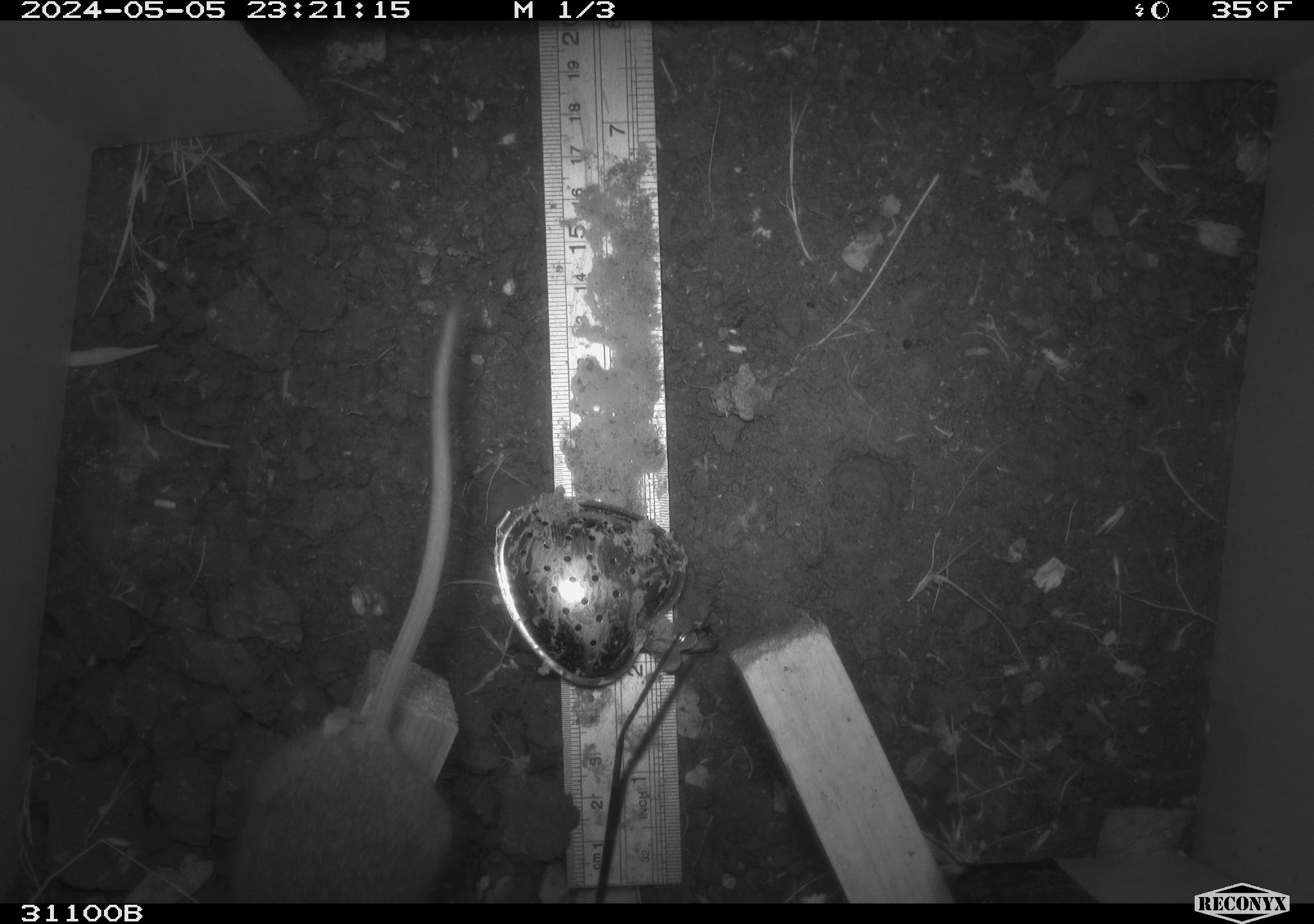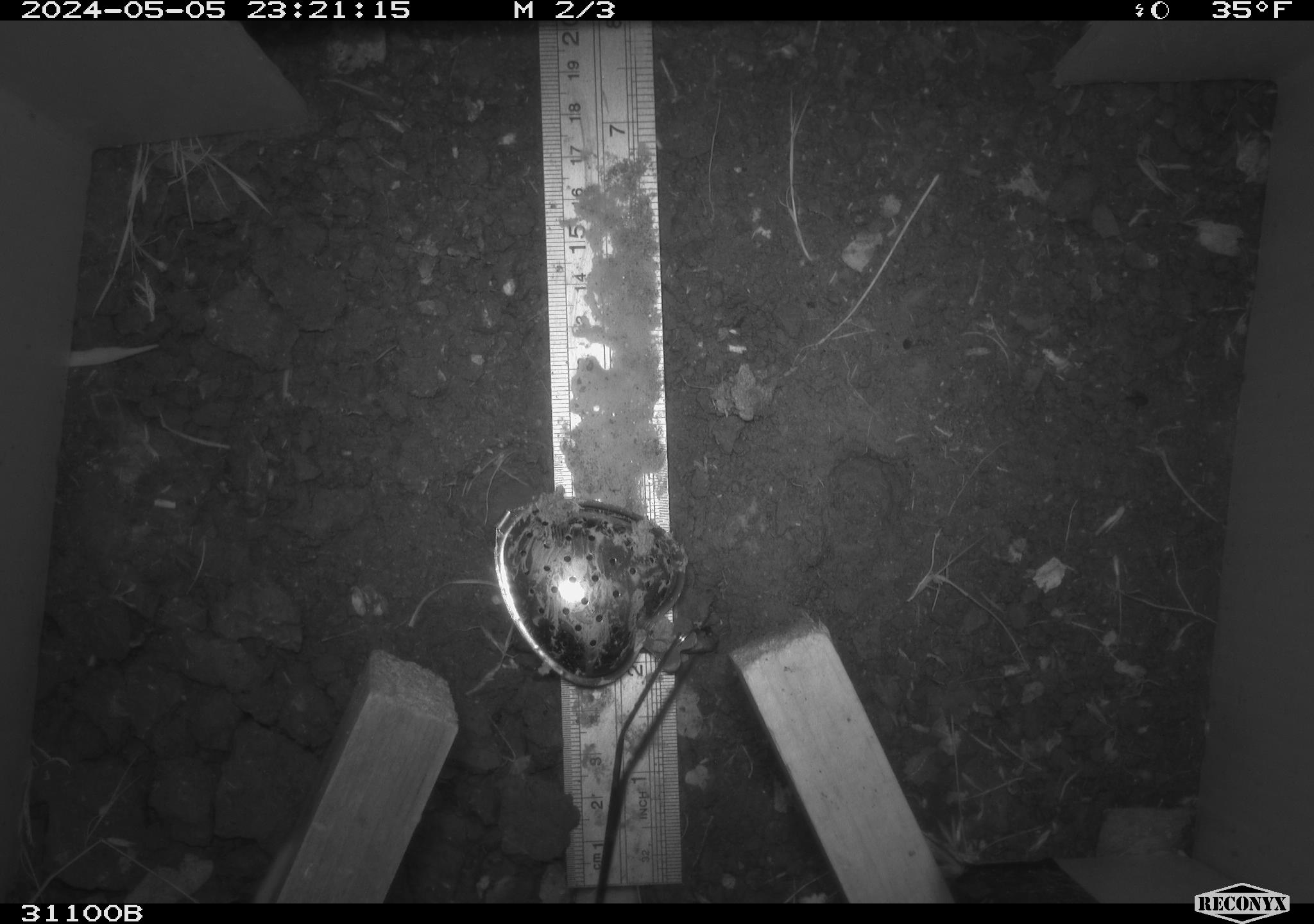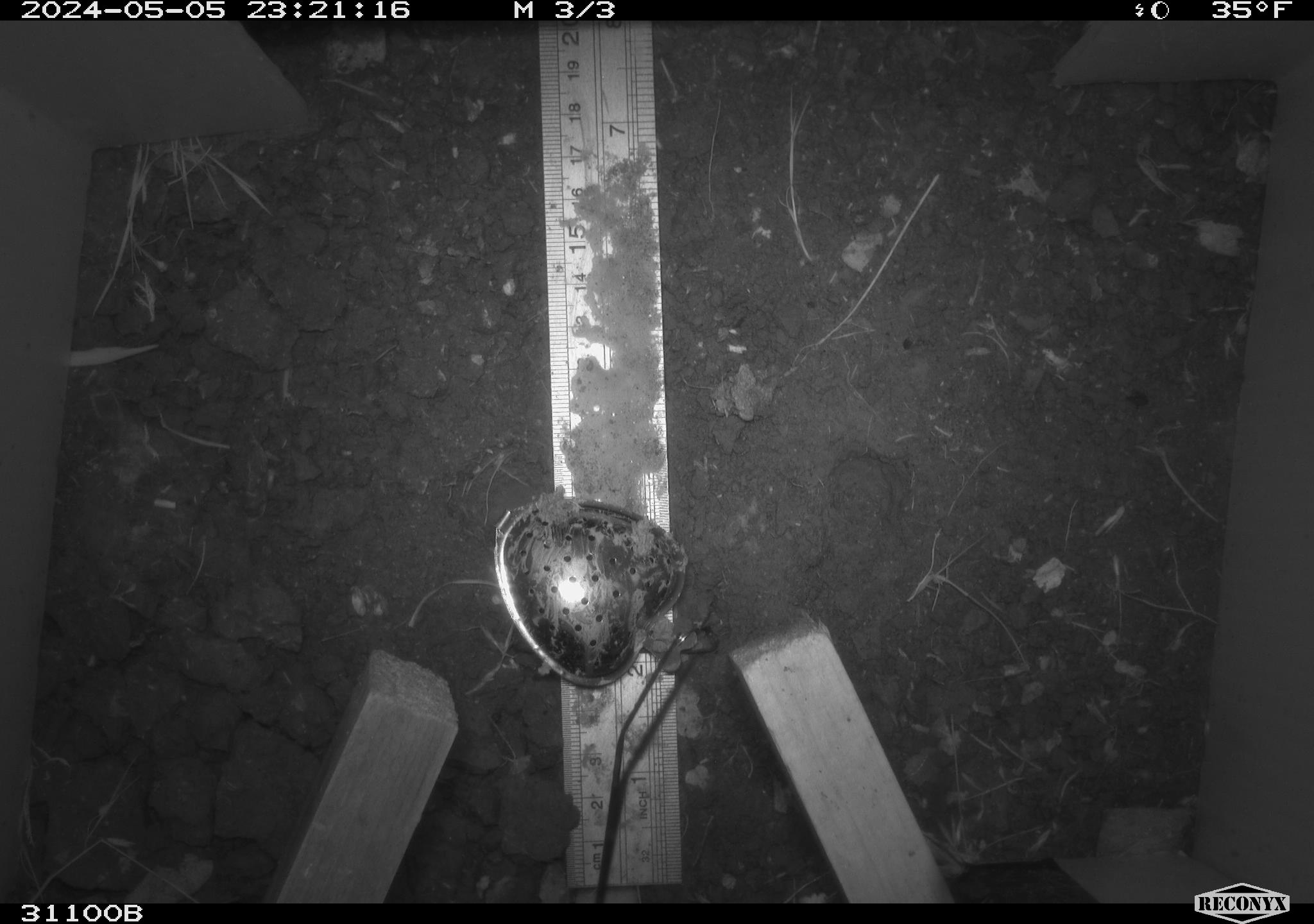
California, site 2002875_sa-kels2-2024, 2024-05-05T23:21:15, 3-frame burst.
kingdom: Animalia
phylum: Chordata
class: Mammalia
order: Rodentia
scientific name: Rodentia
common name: rodent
Rodent (Rodentia).